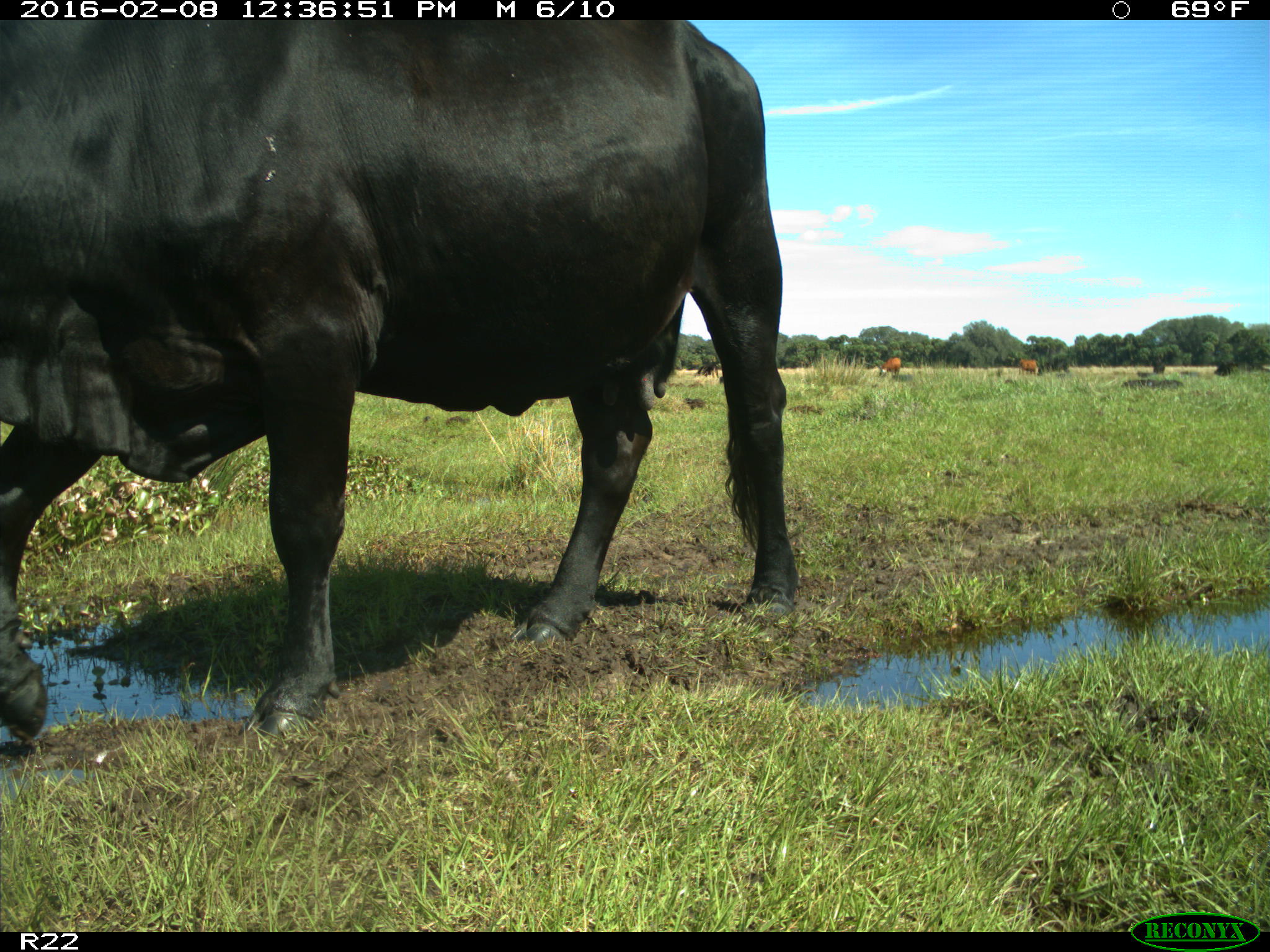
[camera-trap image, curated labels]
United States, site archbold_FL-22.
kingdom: Animalia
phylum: Chordata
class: Mammalia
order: Artiodactyla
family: Bovidae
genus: Bos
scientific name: Bos taurus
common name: domestic cow